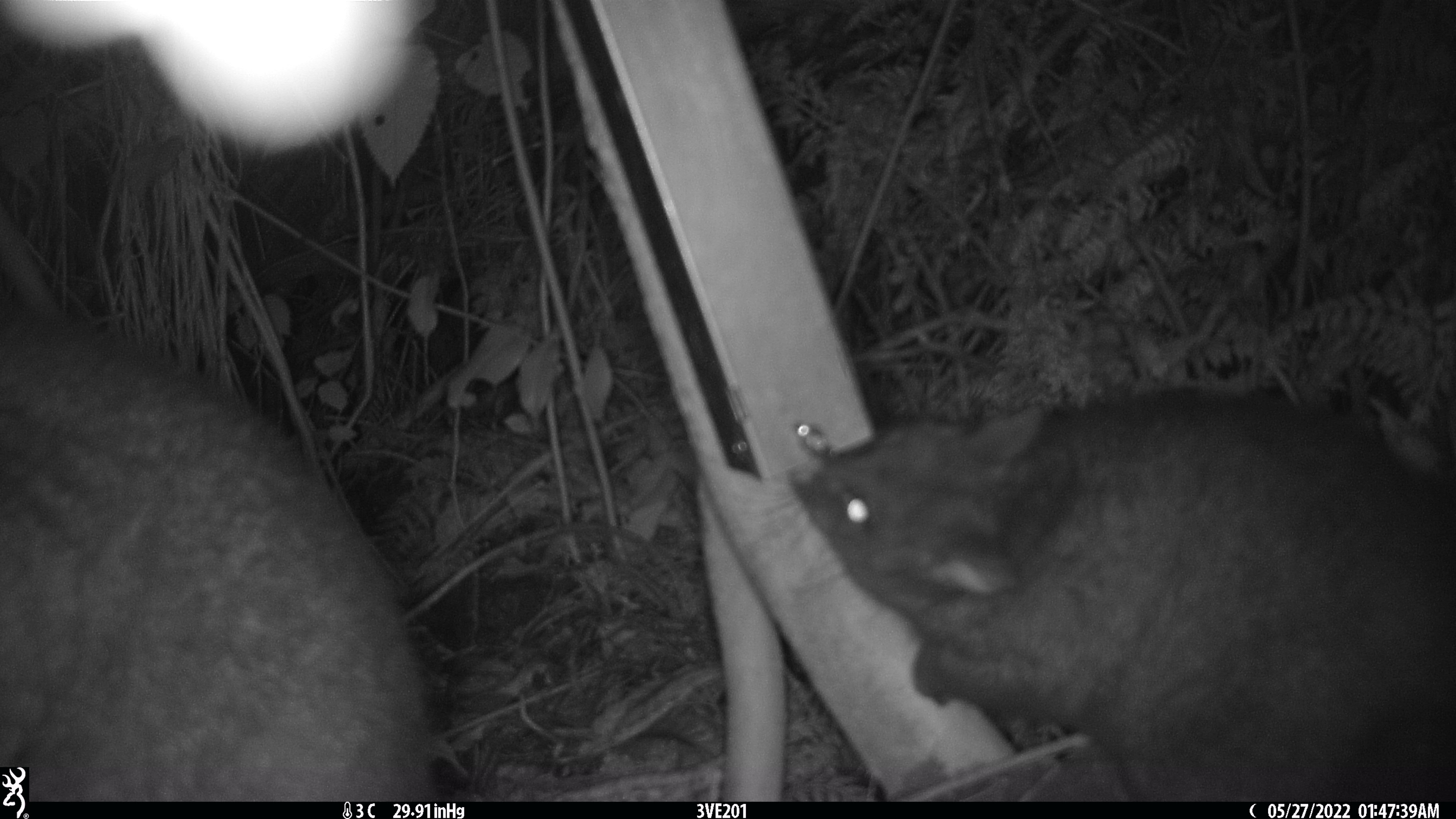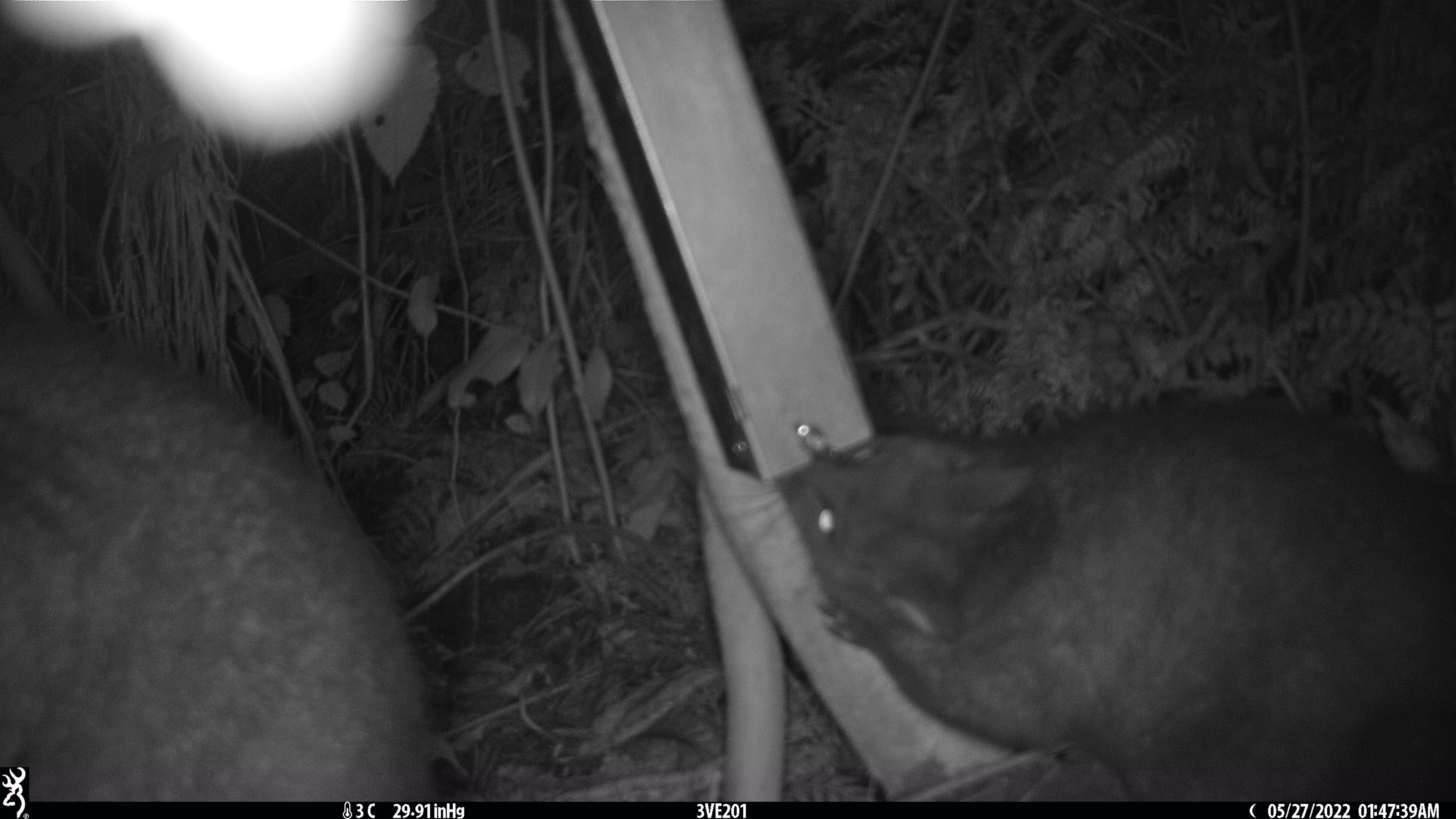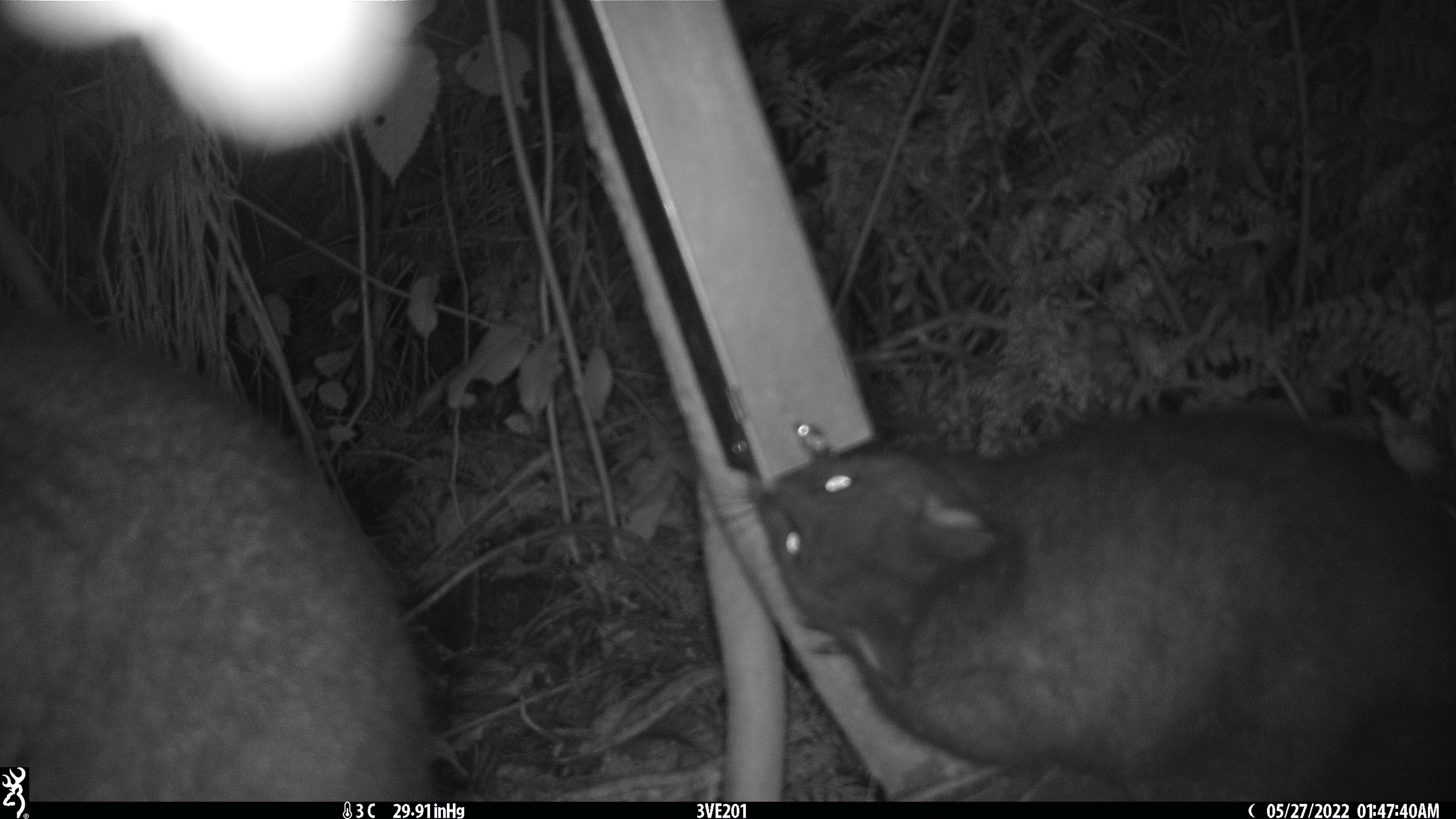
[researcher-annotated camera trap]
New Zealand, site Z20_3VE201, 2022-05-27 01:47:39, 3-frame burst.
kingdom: Animalia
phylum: Chordata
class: Mammalia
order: Diprotodontia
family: Phalangeridae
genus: Trichosurus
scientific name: Trichosurus vulpecula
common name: common brushtail possum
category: possum